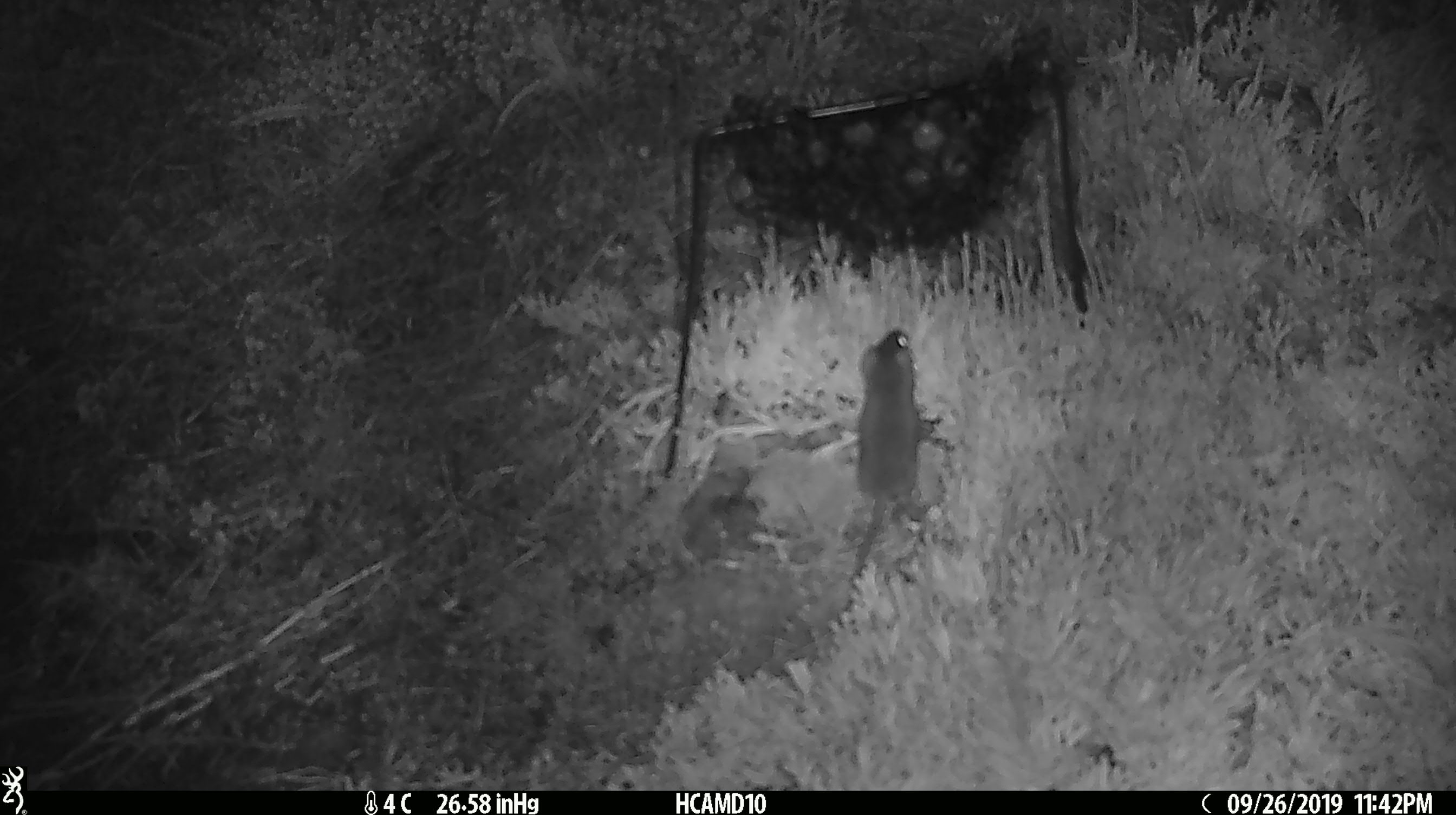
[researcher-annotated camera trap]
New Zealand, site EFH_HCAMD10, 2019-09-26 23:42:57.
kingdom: Animalia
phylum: Chordata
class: Mammalia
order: Rodentia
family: Muridae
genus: Mus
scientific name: Mus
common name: mouse